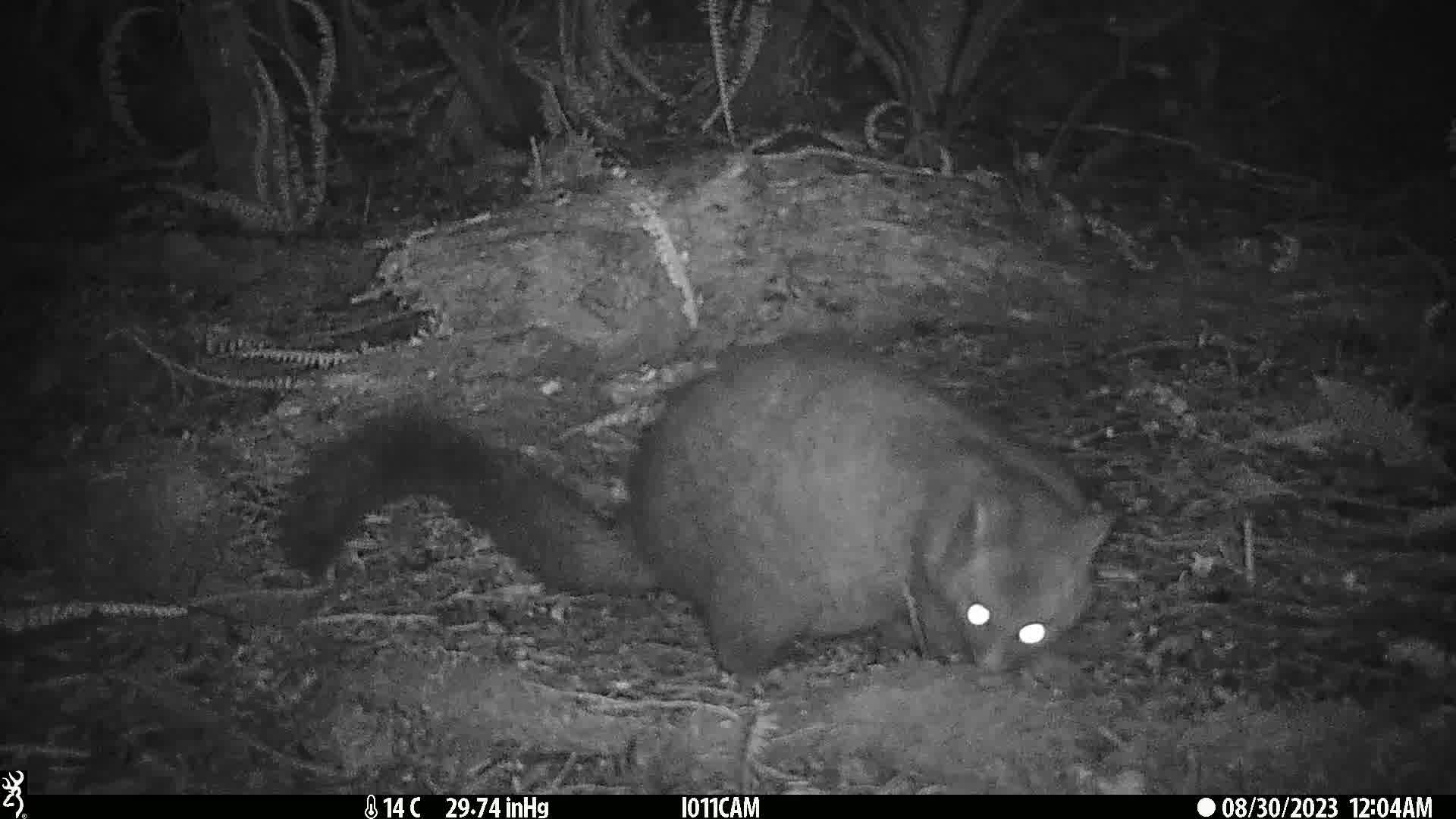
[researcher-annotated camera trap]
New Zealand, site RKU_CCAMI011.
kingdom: Animalia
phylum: Chordata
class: Mammalia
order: Diprotodontia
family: Phalangeridae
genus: Trichosurus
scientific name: Trichosurus vulpecula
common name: common brushtail possum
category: possum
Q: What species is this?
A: Possum (common brushtail possum) (Trichosurus vulpecula).